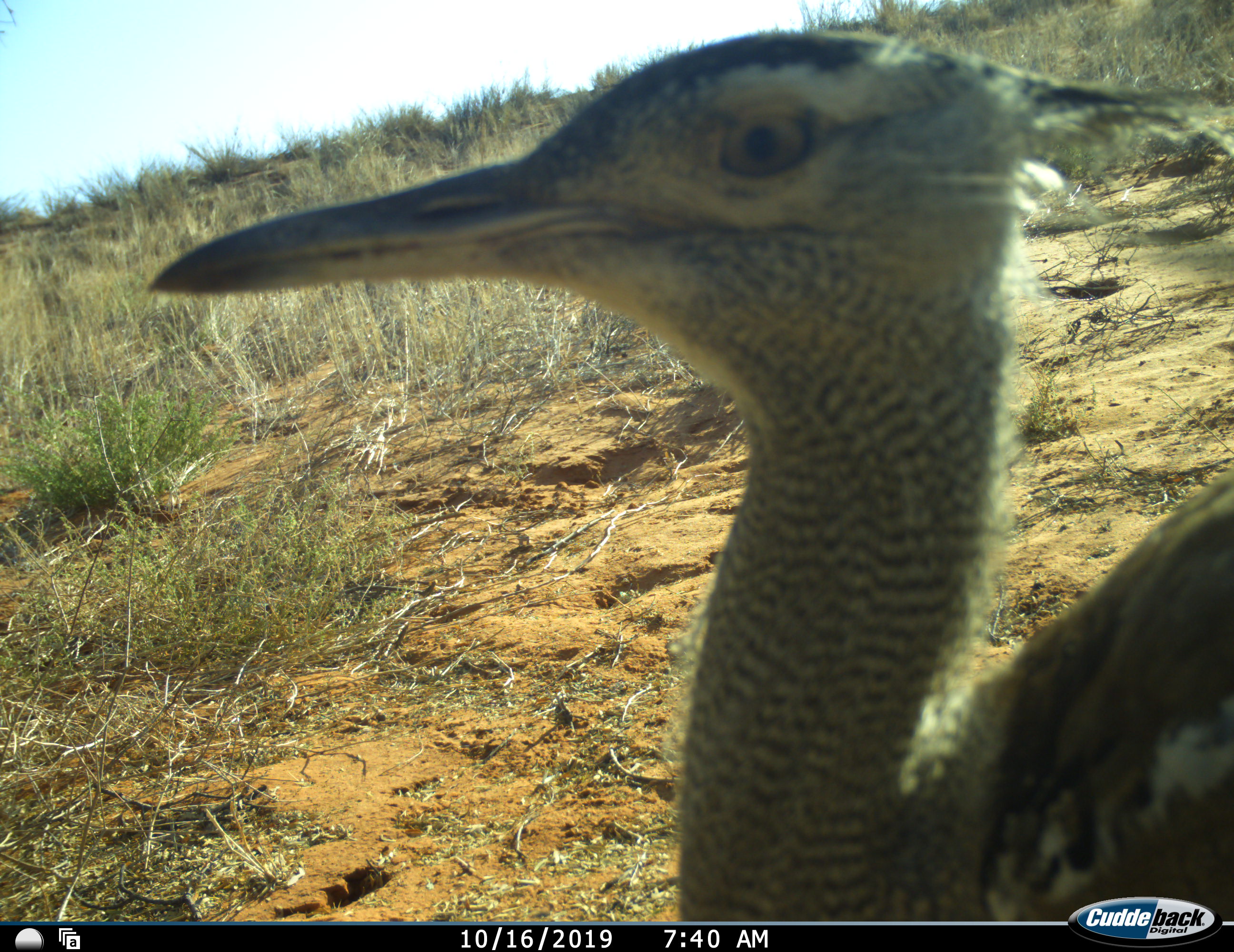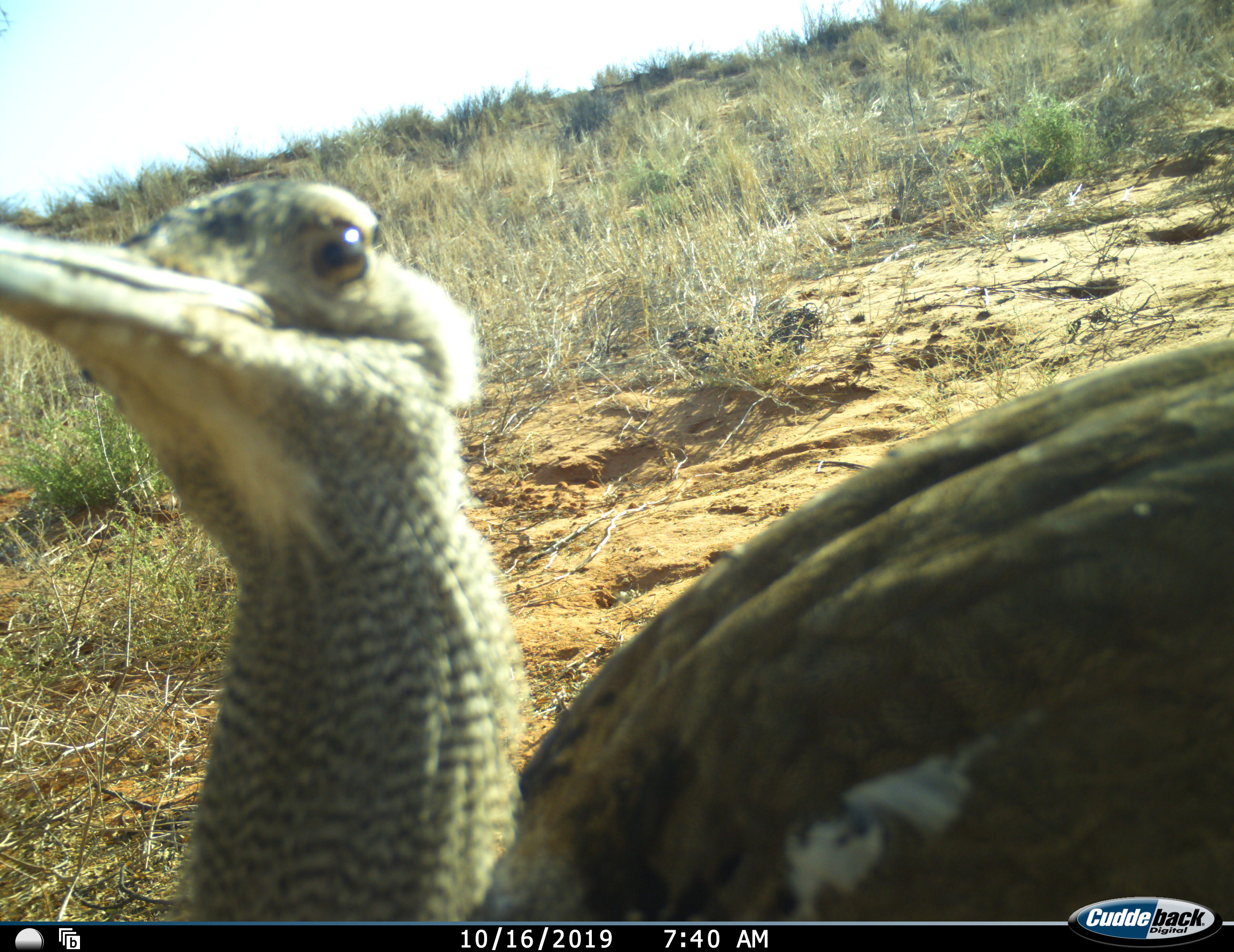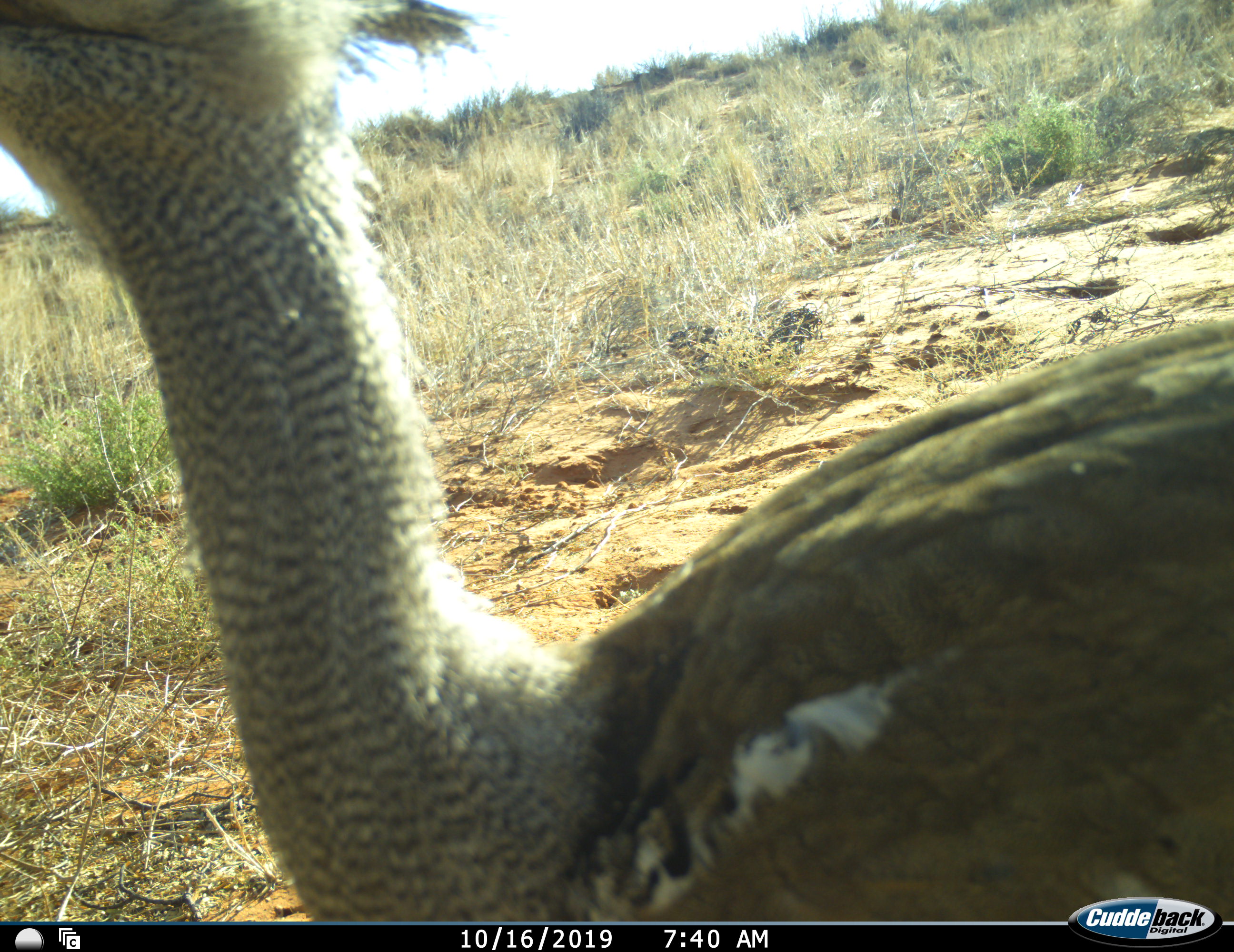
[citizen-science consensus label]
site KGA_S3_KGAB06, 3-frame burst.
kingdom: Animalia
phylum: Chordata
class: Aves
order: Otidiformes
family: Otididae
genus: Ardeotis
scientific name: Ardeotis kori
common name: kori bustard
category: bustardkori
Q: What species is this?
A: Bustardkori (kori bustard) (Ardeotis kori).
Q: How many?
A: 1.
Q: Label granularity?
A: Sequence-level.